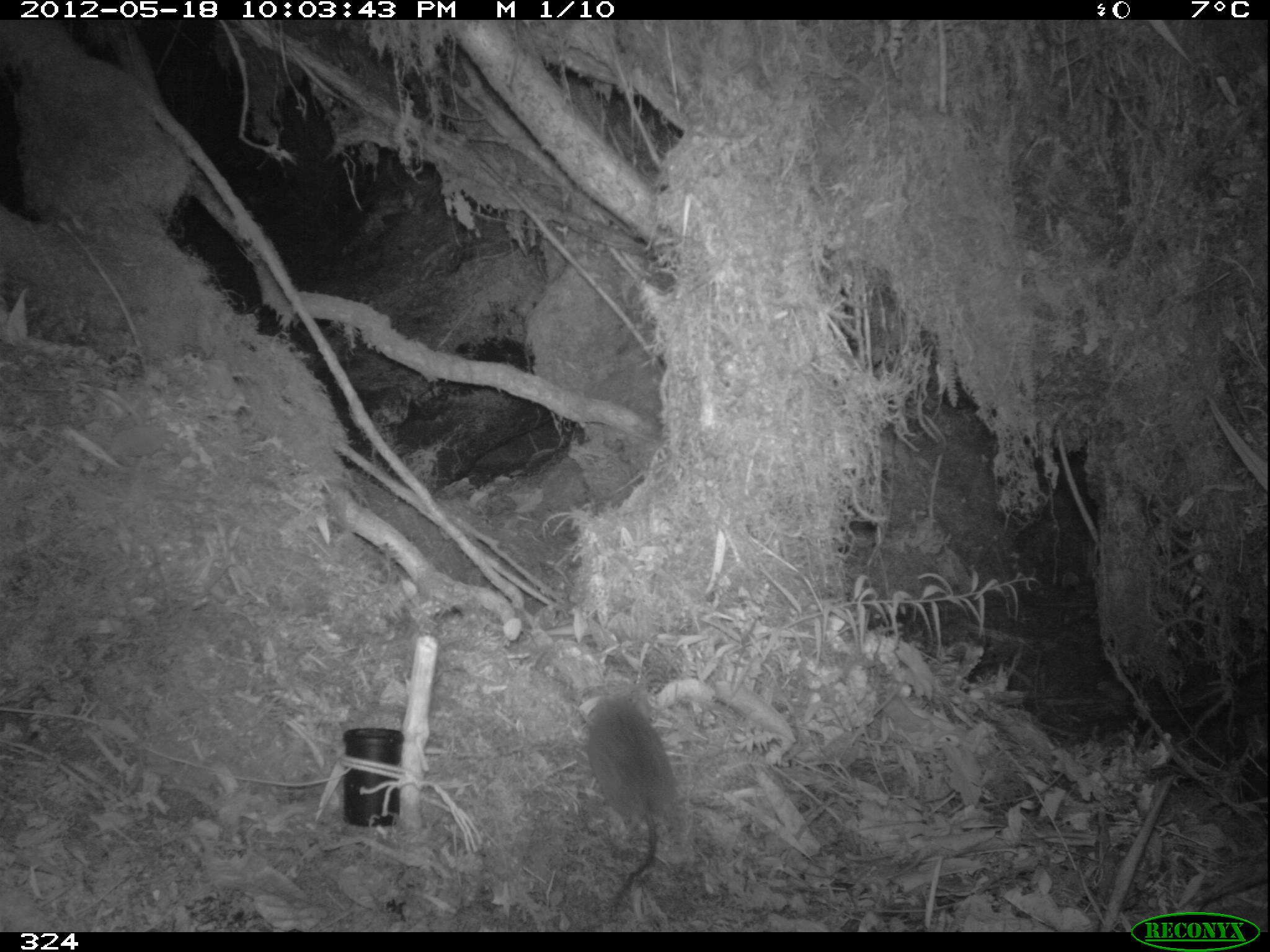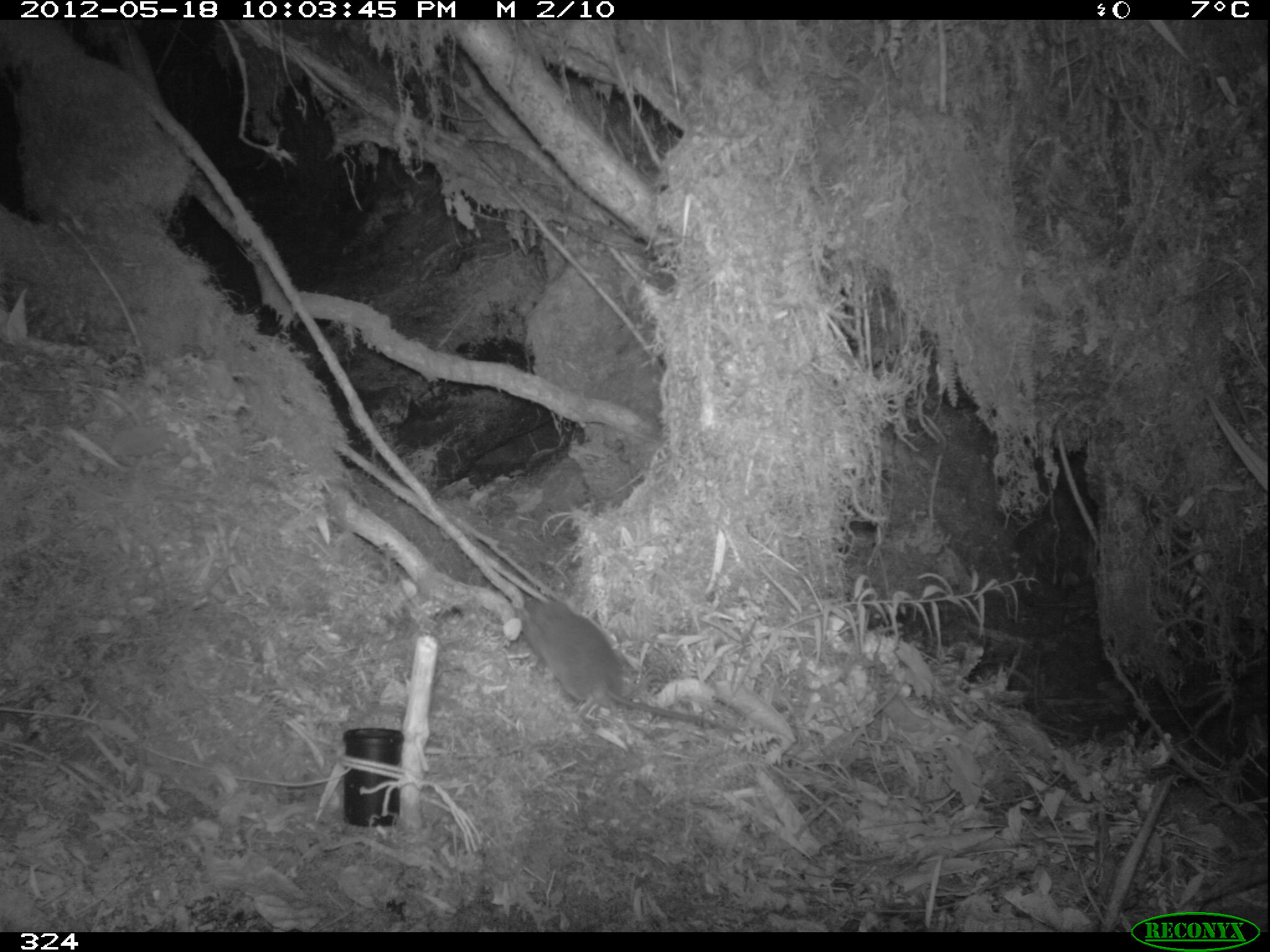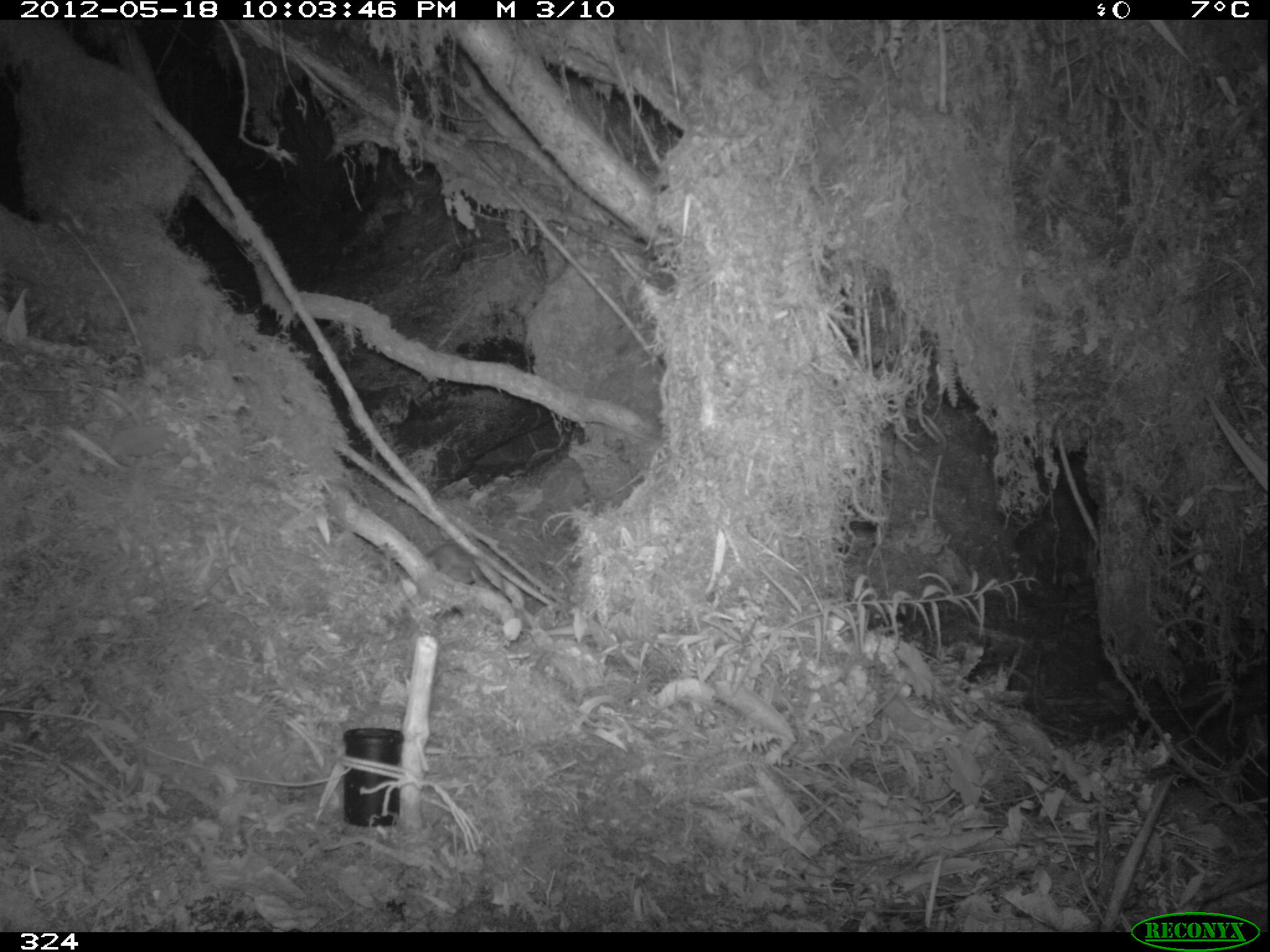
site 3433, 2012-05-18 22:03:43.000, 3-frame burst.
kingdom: Animalia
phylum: Chordata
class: Mammalia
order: Rodentia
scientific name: Rodentia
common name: rodents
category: unknown rodent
Unknown rodent (rodents) (Rodentia).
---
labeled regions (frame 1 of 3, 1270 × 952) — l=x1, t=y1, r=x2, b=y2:
unknown rodent: l=585, t=697, r=676, b=909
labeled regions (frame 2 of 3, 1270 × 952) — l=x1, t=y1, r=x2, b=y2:
unknown rodent: l=517, t=599, r=750, b=739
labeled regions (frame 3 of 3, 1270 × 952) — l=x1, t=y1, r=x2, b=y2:
unknown rodent: l=422, t=541, r=486, b=586